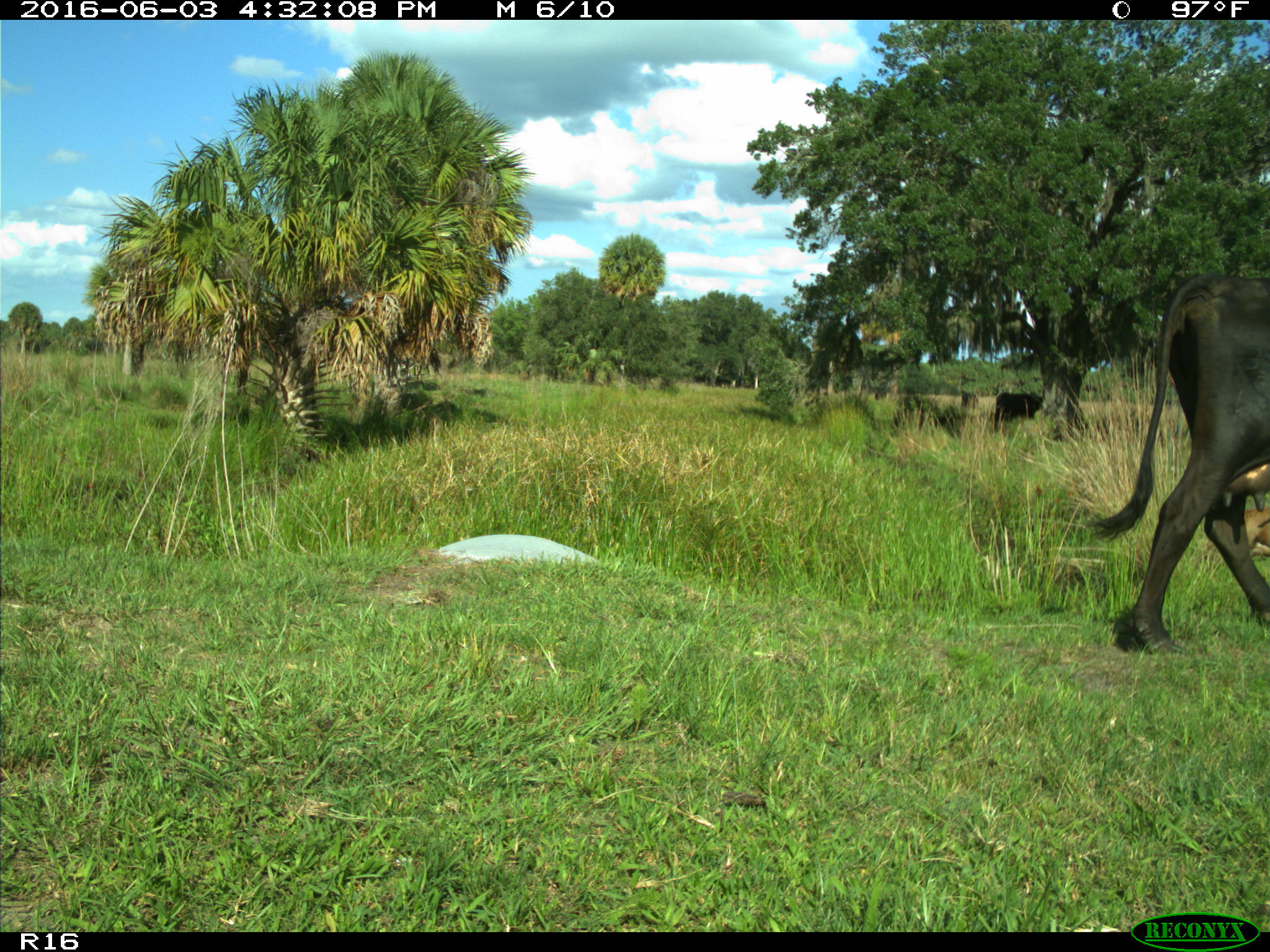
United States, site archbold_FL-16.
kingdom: Animalia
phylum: Chordata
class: Mammalia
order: Artiodactyla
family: Bovidae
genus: Bos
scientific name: Bos taurus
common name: domestic cow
Bos taurus (domestic cow).